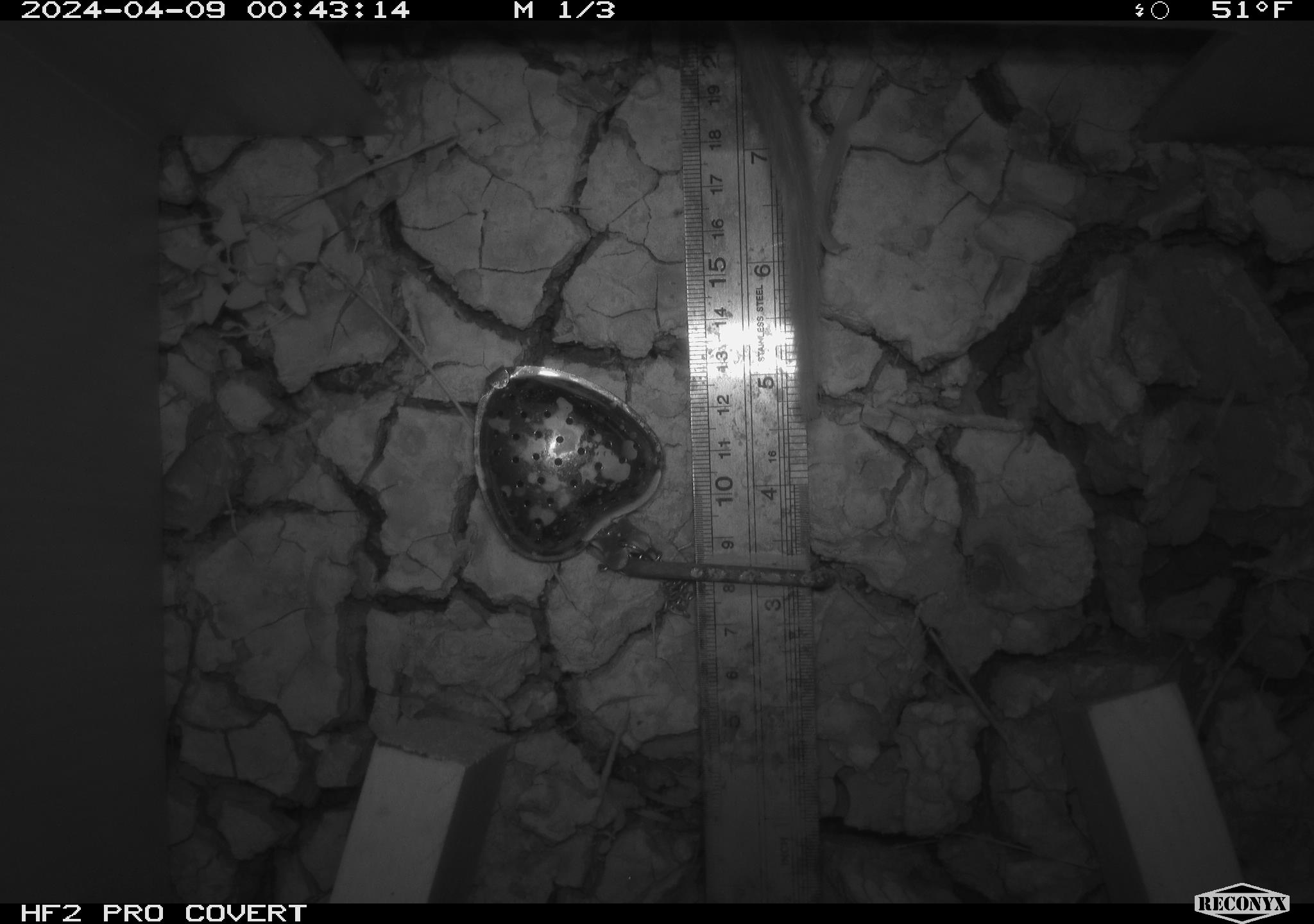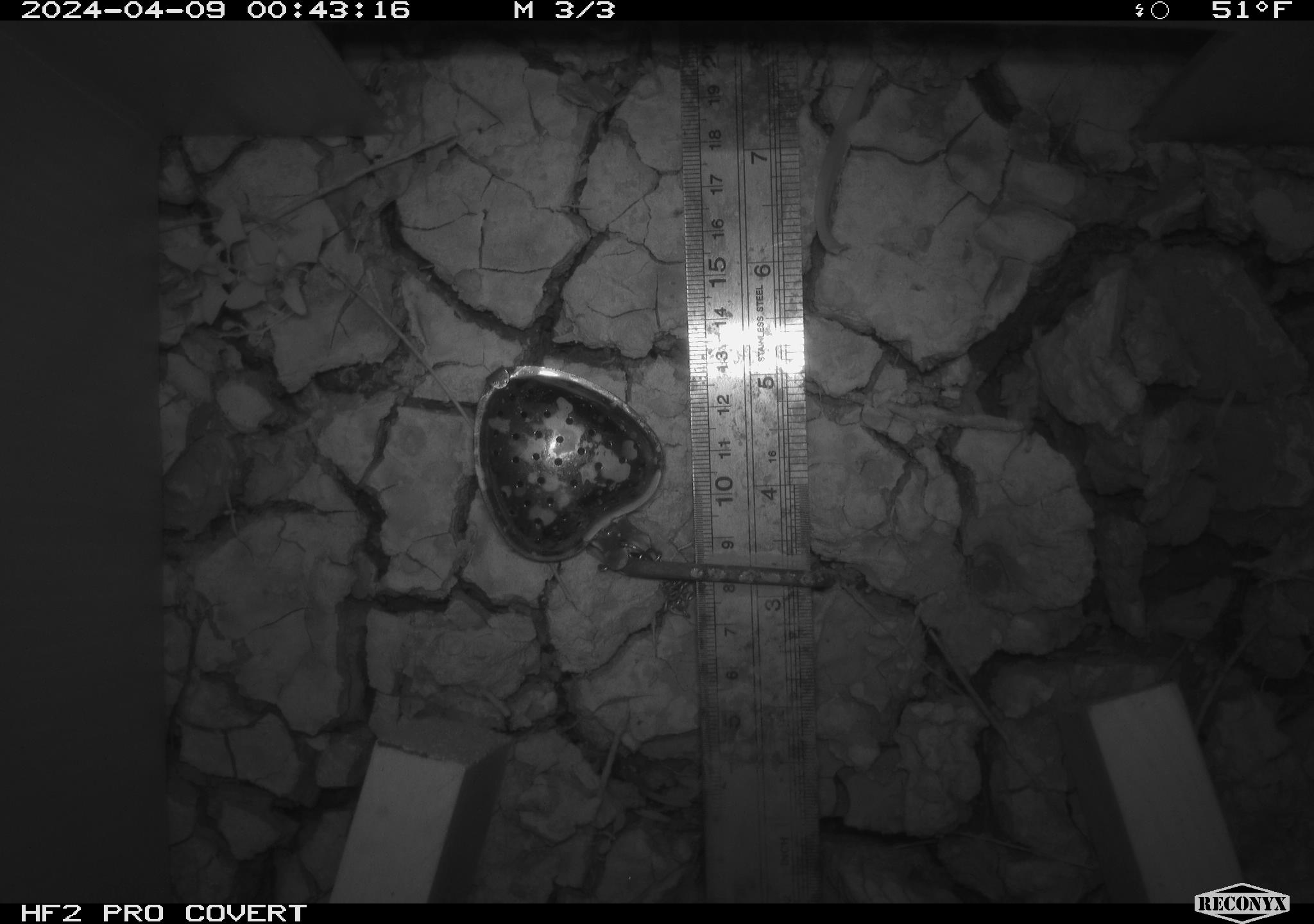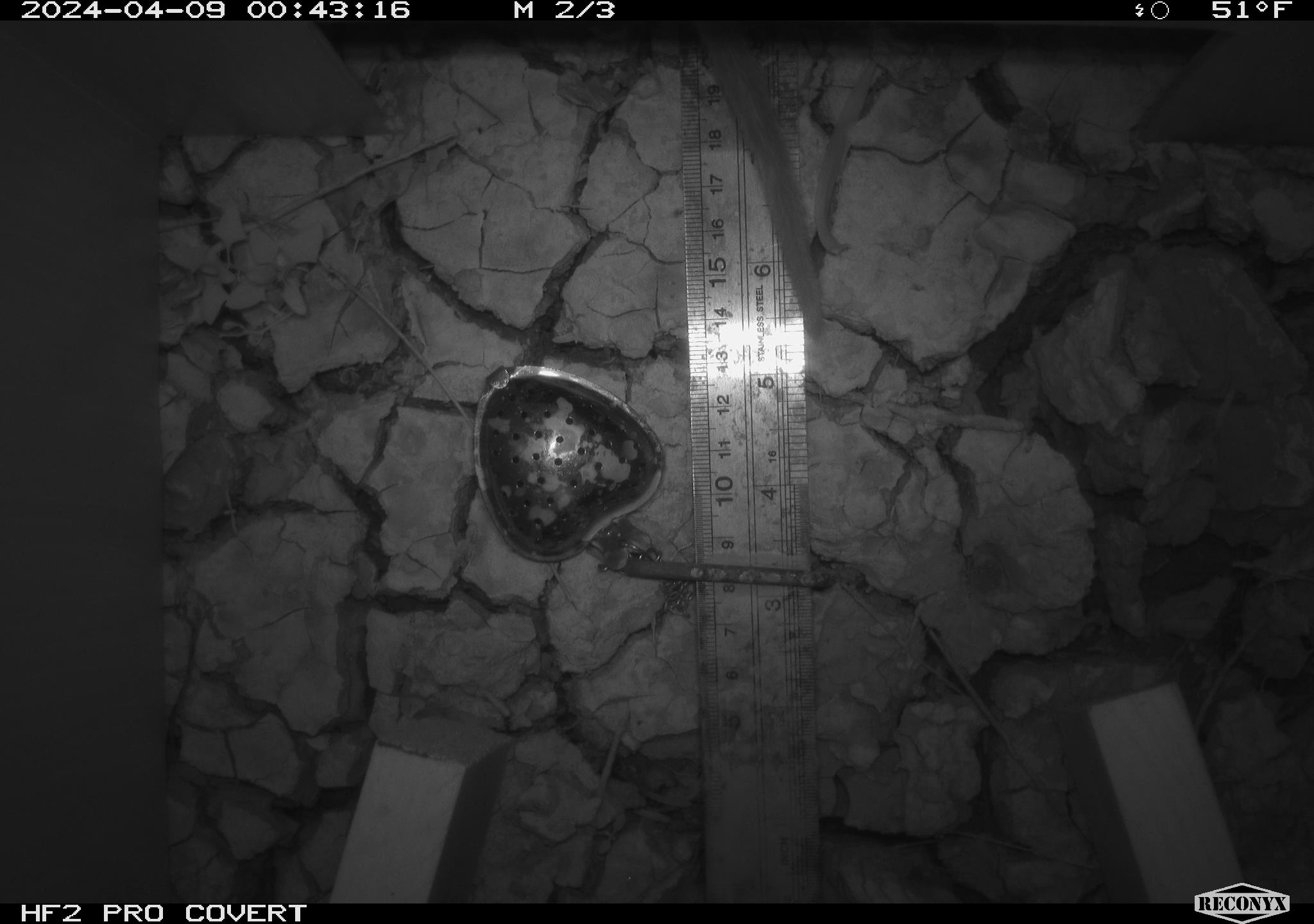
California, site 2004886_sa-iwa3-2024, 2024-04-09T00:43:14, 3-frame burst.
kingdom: Animalia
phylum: Chordata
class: Mammalia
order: Rodentia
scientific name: Rodentia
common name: woodrat or rat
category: woodrat or rat species